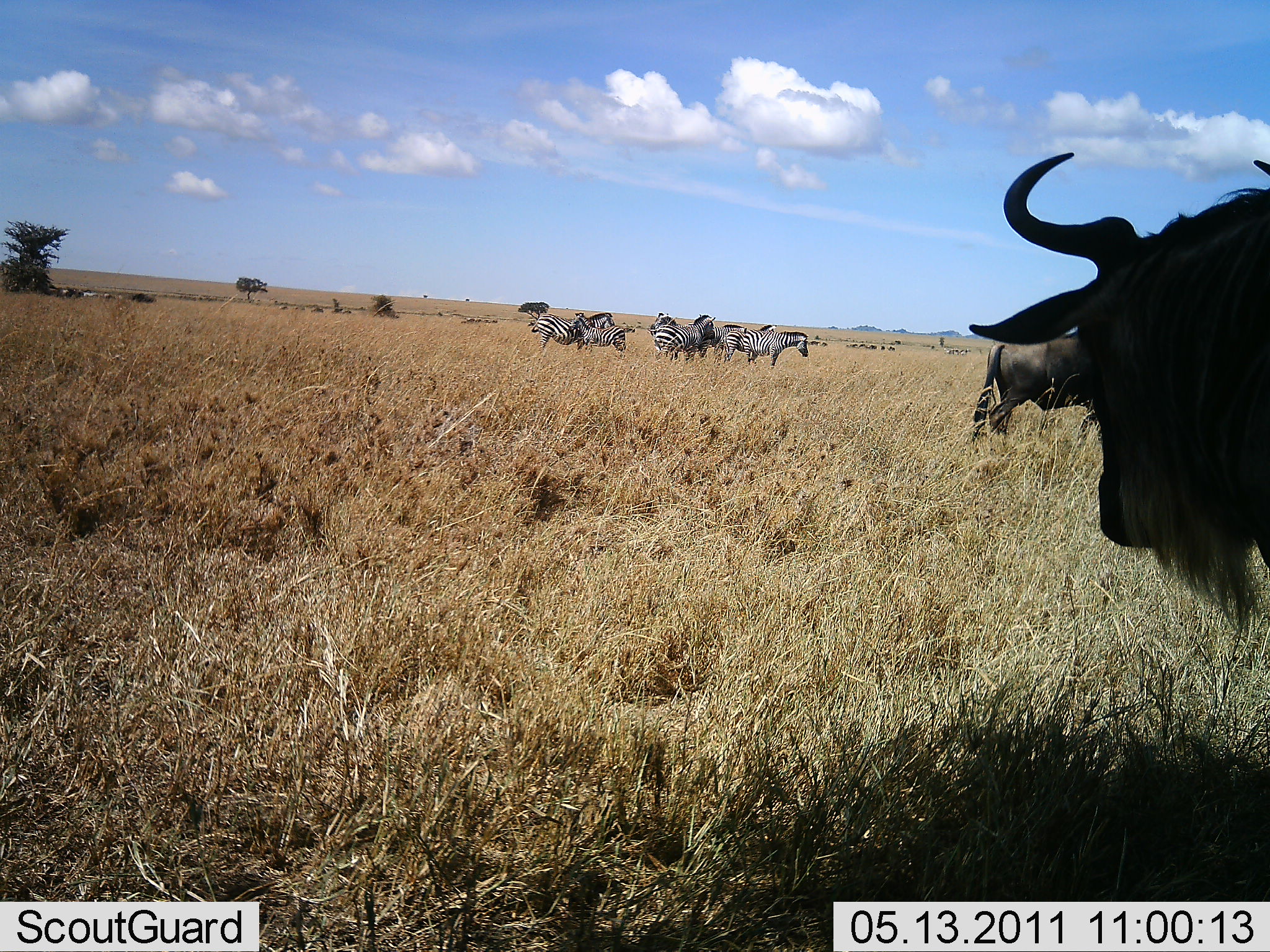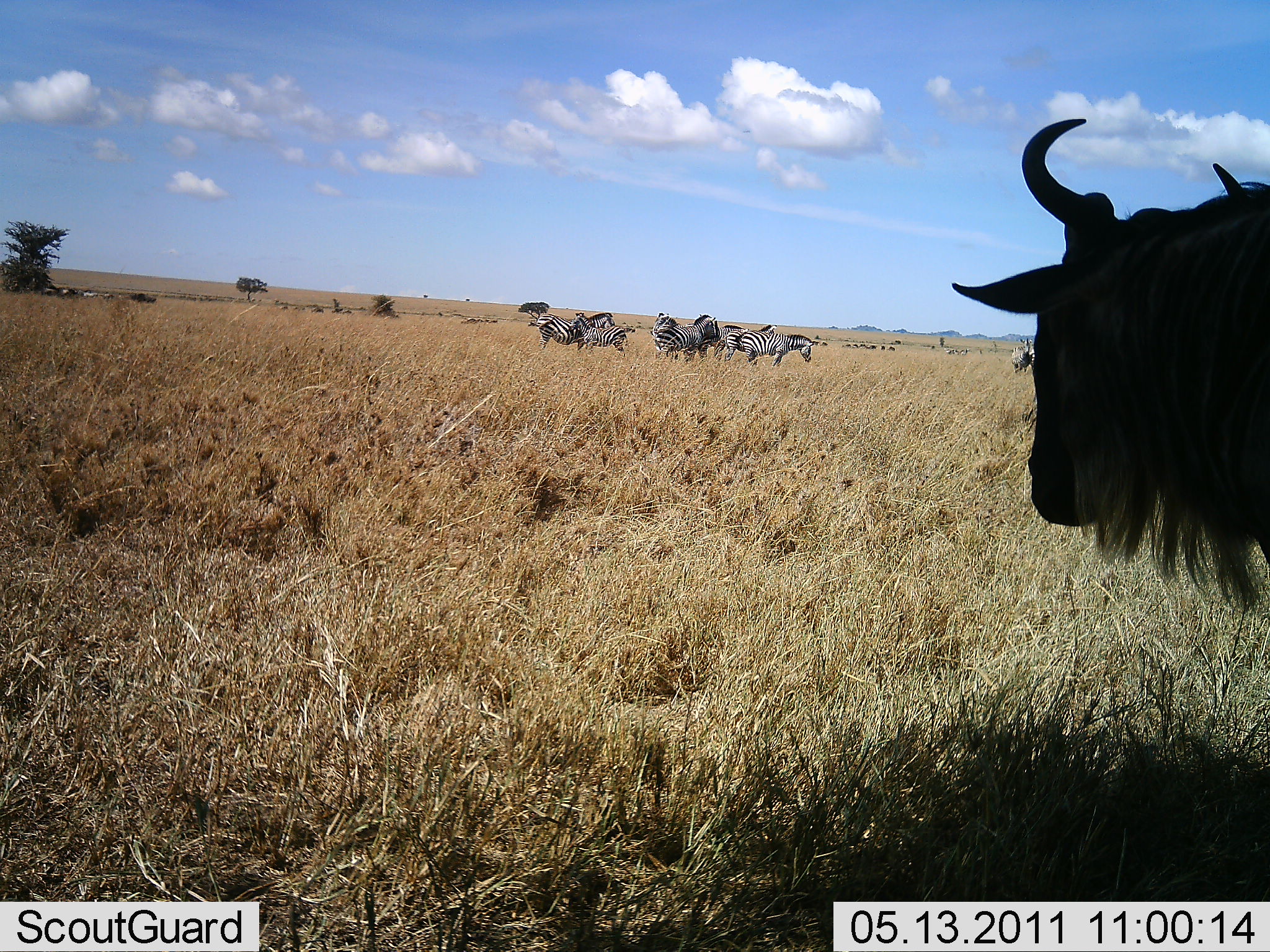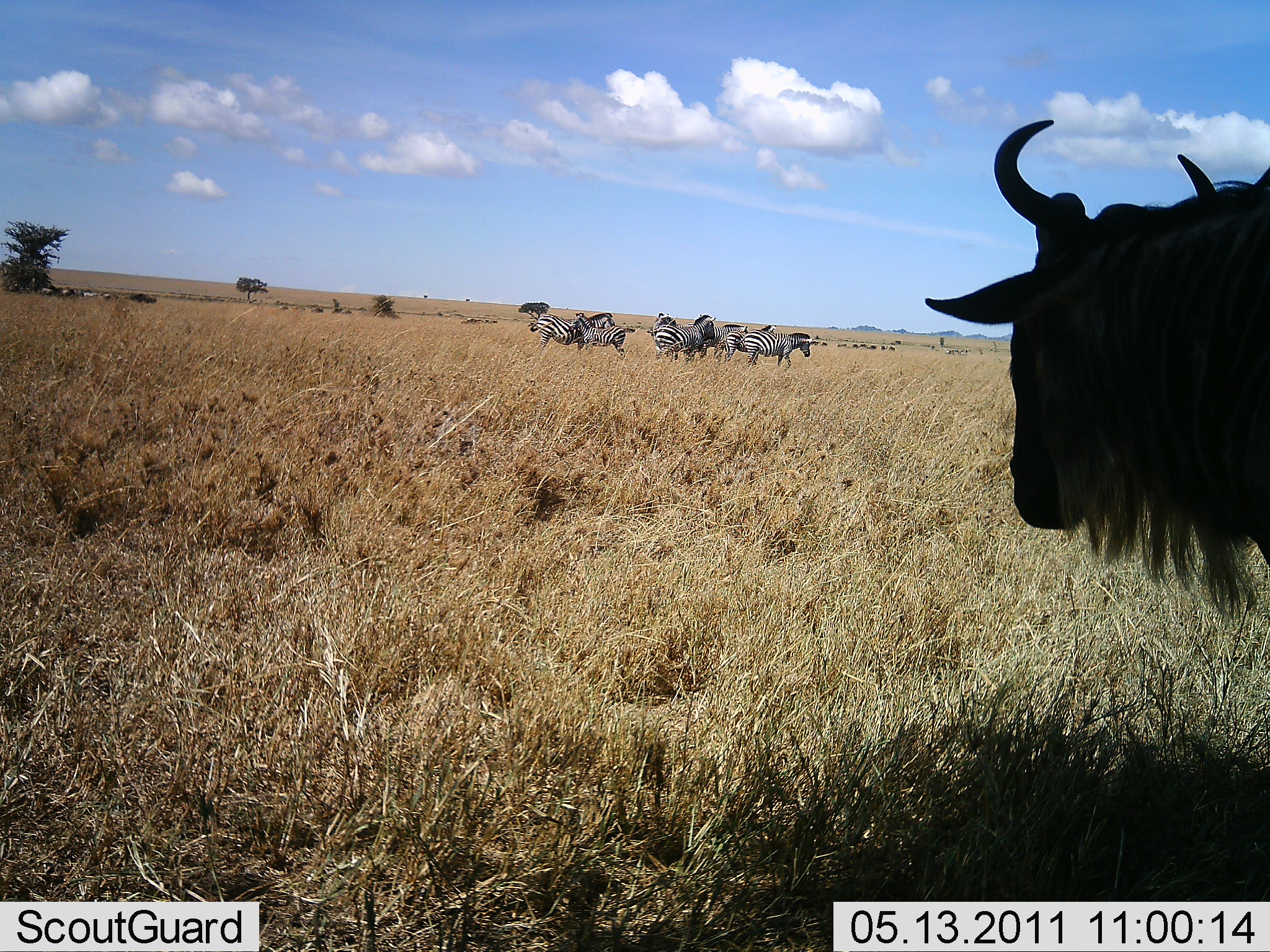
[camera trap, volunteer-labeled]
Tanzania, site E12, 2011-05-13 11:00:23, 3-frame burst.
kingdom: Animalia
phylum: Chordata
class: Mammalia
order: Artiodactyla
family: Bovidae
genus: Connochaetes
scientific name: Connochaetes taurinus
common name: blue wildebeest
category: wildebeest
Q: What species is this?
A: Wildebeest (blue wildebeest) (Connochaetes taurinus).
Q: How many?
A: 2.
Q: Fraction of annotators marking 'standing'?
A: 69%.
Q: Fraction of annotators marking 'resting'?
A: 0%.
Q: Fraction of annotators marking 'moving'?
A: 54%.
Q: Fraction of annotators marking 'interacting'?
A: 0%.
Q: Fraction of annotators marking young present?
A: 0%.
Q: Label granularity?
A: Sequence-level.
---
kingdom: Animalia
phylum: Chordata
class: Mammalia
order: Perissodactyla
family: Equidae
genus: Equus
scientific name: Equus quagga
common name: plains zebra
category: zebra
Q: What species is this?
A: Zebra (plains zebra) (Equus quagga).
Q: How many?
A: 6.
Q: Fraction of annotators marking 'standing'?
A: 85%.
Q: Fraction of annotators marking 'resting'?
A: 0%.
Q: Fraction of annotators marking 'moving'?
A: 15%.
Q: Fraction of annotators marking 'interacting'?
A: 8%.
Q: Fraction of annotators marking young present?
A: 0%.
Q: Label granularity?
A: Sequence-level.